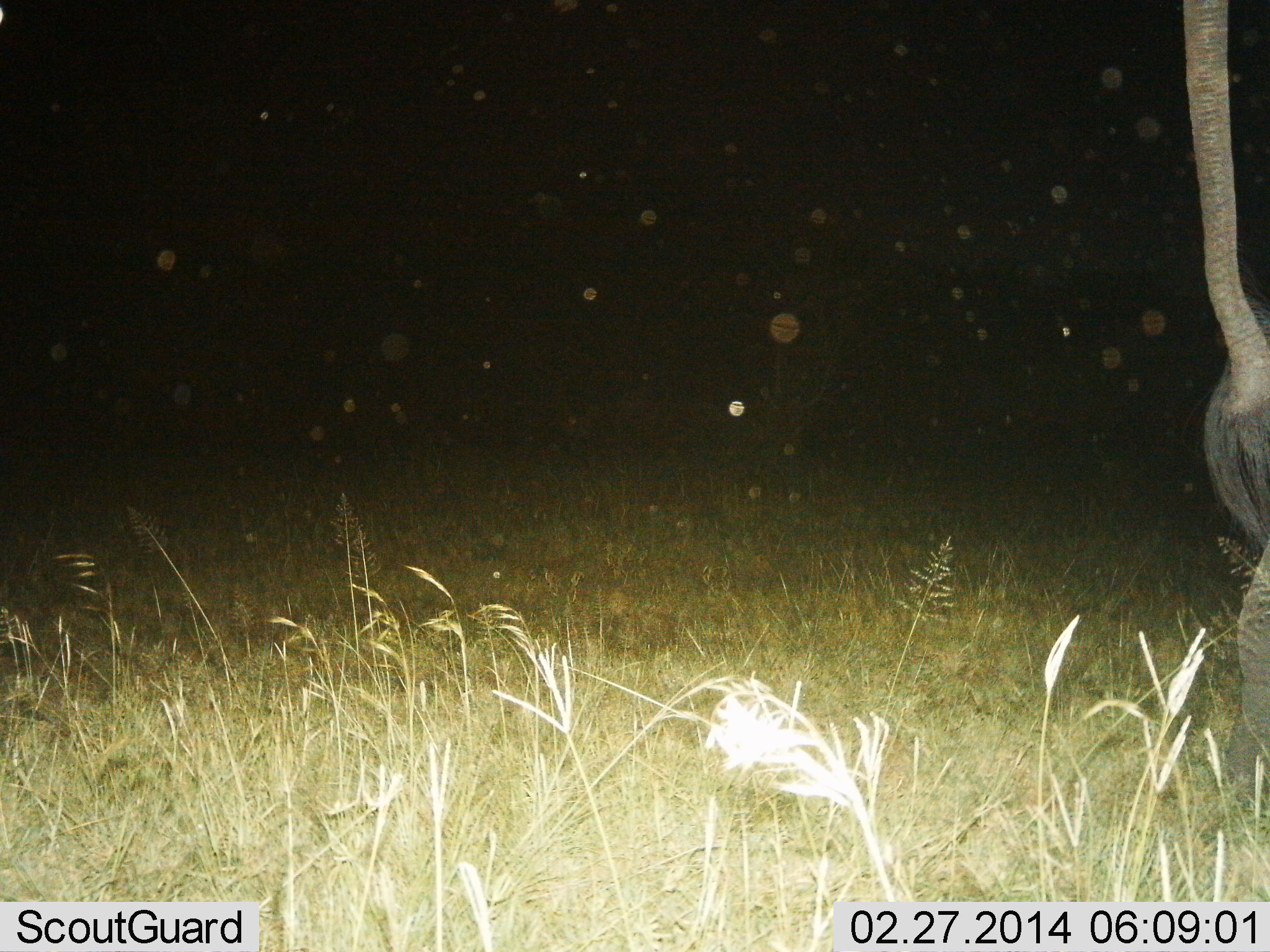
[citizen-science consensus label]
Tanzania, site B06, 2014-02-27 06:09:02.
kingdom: Animalia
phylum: Chordata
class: Mammalia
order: Proboscidea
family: Elephantidae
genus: Loxodonta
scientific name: Loxodonta africana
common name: african bush elephant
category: elephant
Elephant (african bush elephant) (Loxodonta africana), count 1. Behavior (volunteer vote fractions): standing 90%, resting 0%, moving 10%, interacting 0%. Young present (vote fraction): 0%. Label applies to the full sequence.